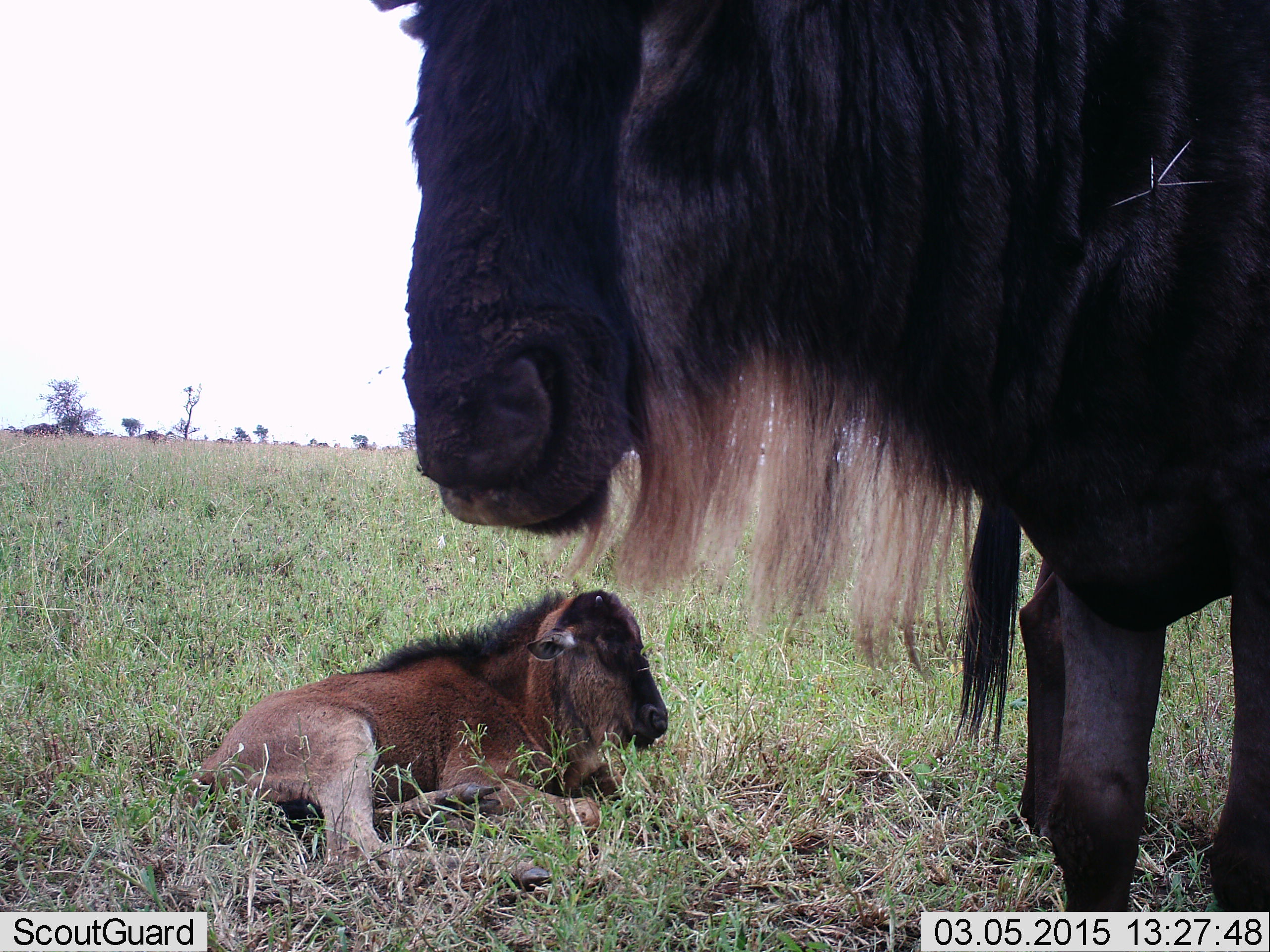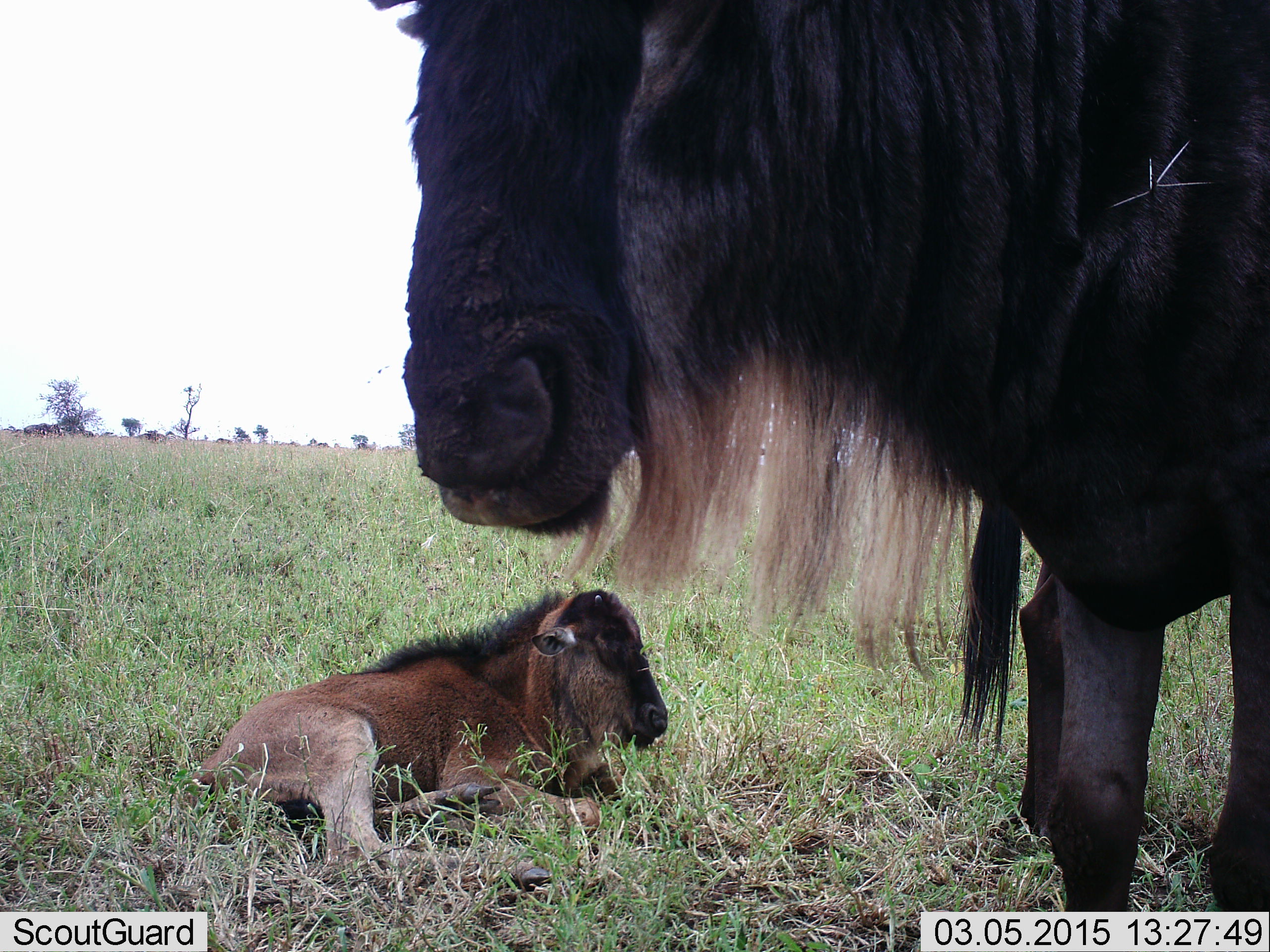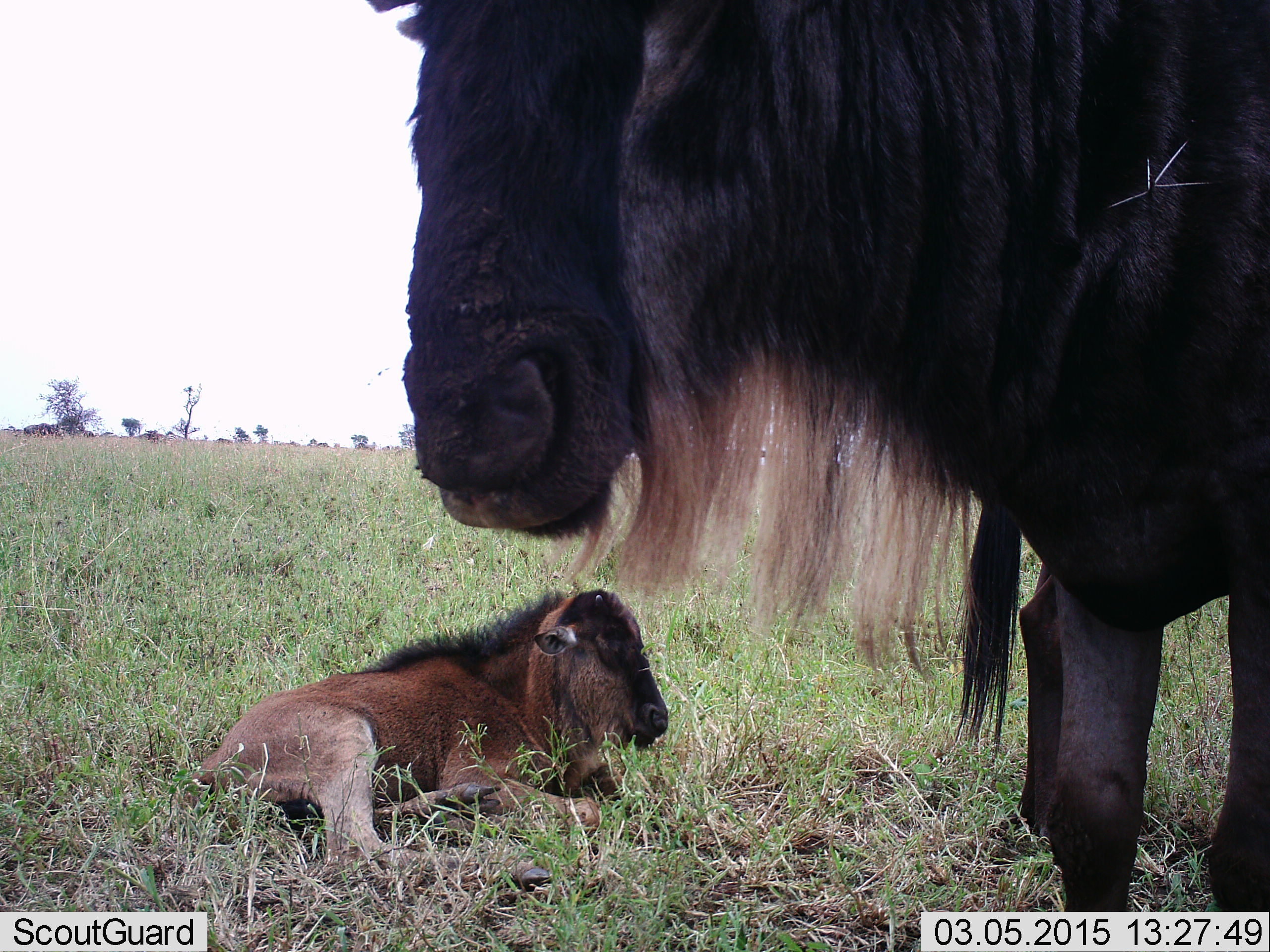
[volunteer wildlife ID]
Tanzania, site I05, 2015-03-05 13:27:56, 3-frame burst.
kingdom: Animalia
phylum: Chordata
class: Mammalia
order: Artiodactyla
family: Bovidae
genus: Connochaetes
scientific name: Connochaetes taurinus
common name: blue wildebeest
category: wildebeest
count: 2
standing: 90%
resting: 100%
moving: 0%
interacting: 0%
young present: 90%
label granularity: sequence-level